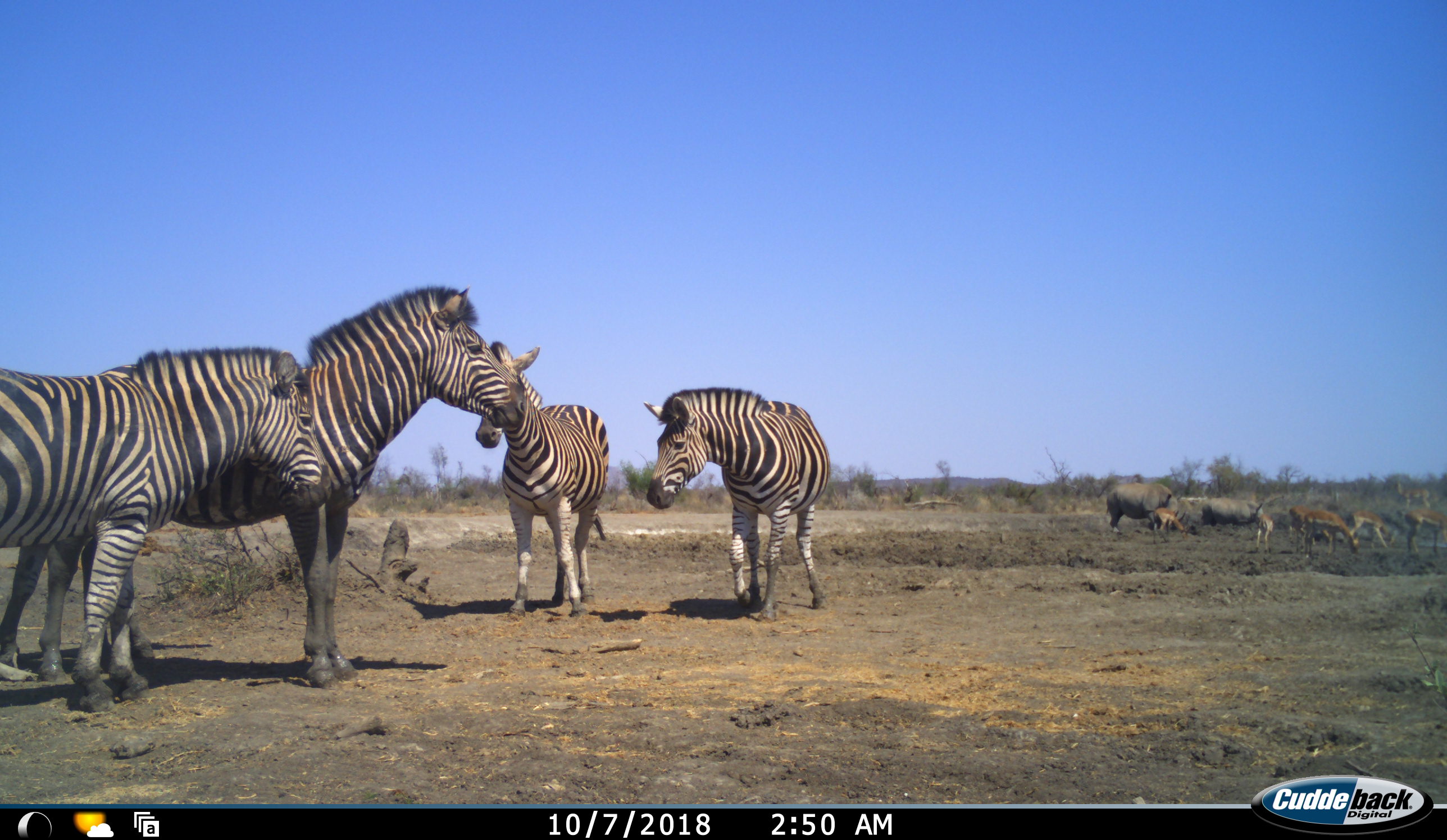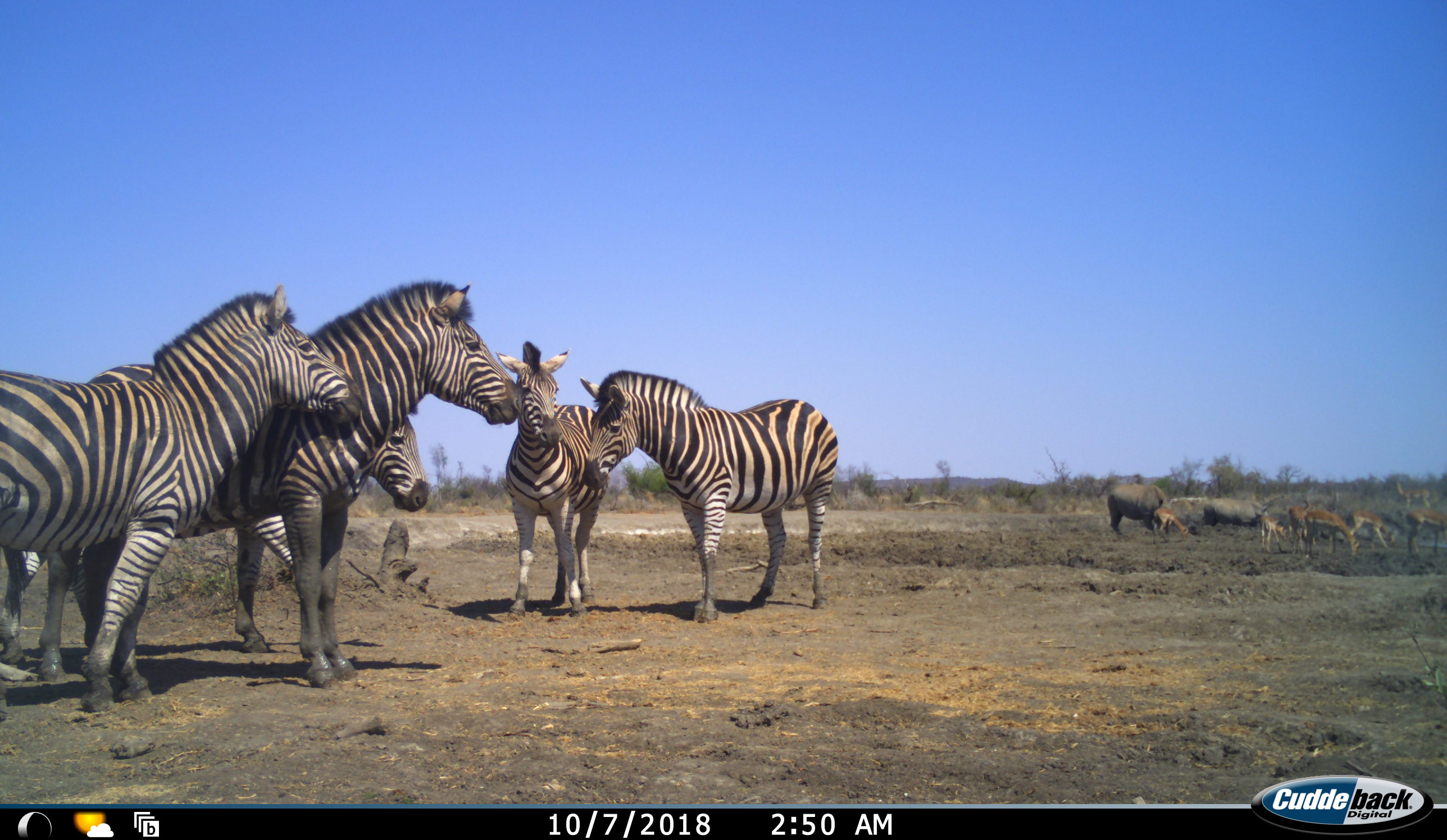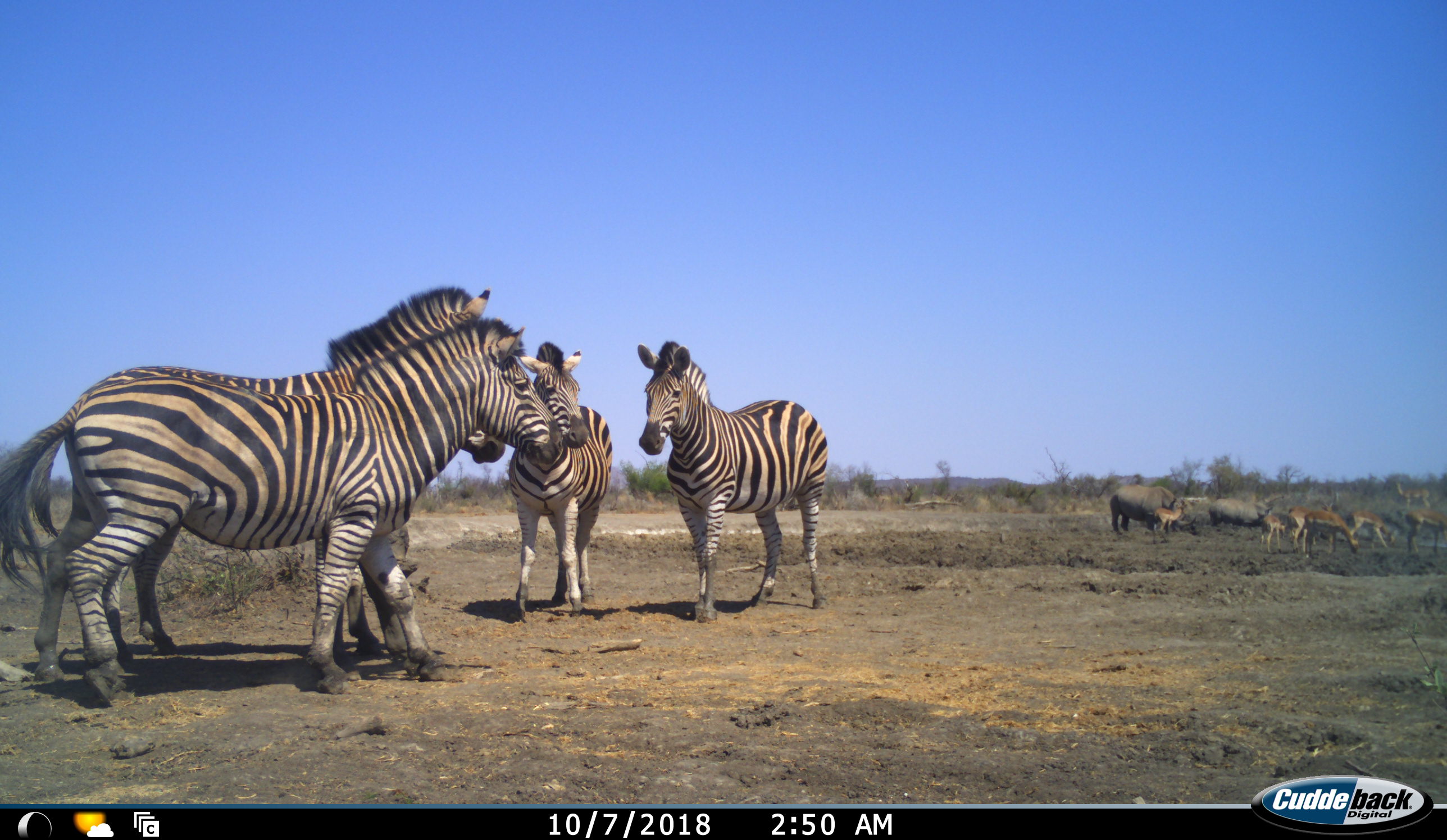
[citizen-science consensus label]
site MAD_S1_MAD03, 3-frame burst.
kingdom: Animalia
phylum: Chordata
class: Mammalia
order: Artiodactyla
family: Bovidae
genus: Aepyceros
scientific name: Aepyceros melampus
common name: impala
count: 7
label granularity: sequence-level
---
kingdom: Animalia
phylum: Chordata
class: Mammalia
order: Perissodactyla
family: Rhinocerotidae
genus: Ceratotherium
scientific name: Ceratotherium simum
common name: white rhinoceros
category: rhinoceroswhite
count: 2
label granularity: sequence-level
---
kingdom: Animalia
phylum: Chordata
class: Mammalia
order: Perissodactyla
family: Equidae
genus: Equus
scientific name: Equus quagga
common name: plains zebra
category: zebraplains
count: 5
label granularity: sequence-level